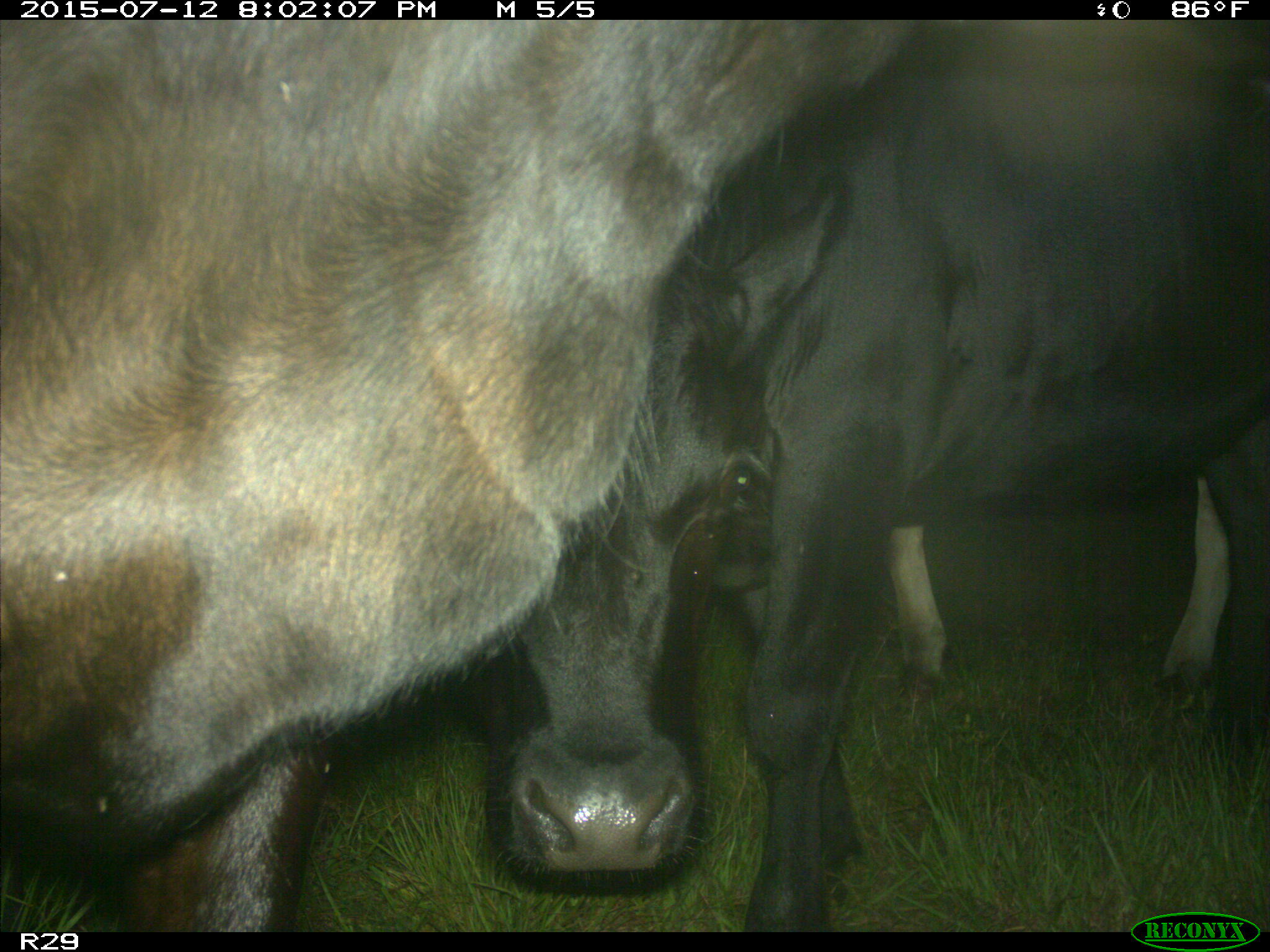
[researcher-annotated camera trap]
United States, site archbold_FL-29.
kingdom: Animalia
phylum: Chordata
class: Mammalia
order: Artiodactyla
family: Bovidae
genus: Bos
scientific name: Bos taurus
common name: domestic cow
Bos taurus (domestic cow).